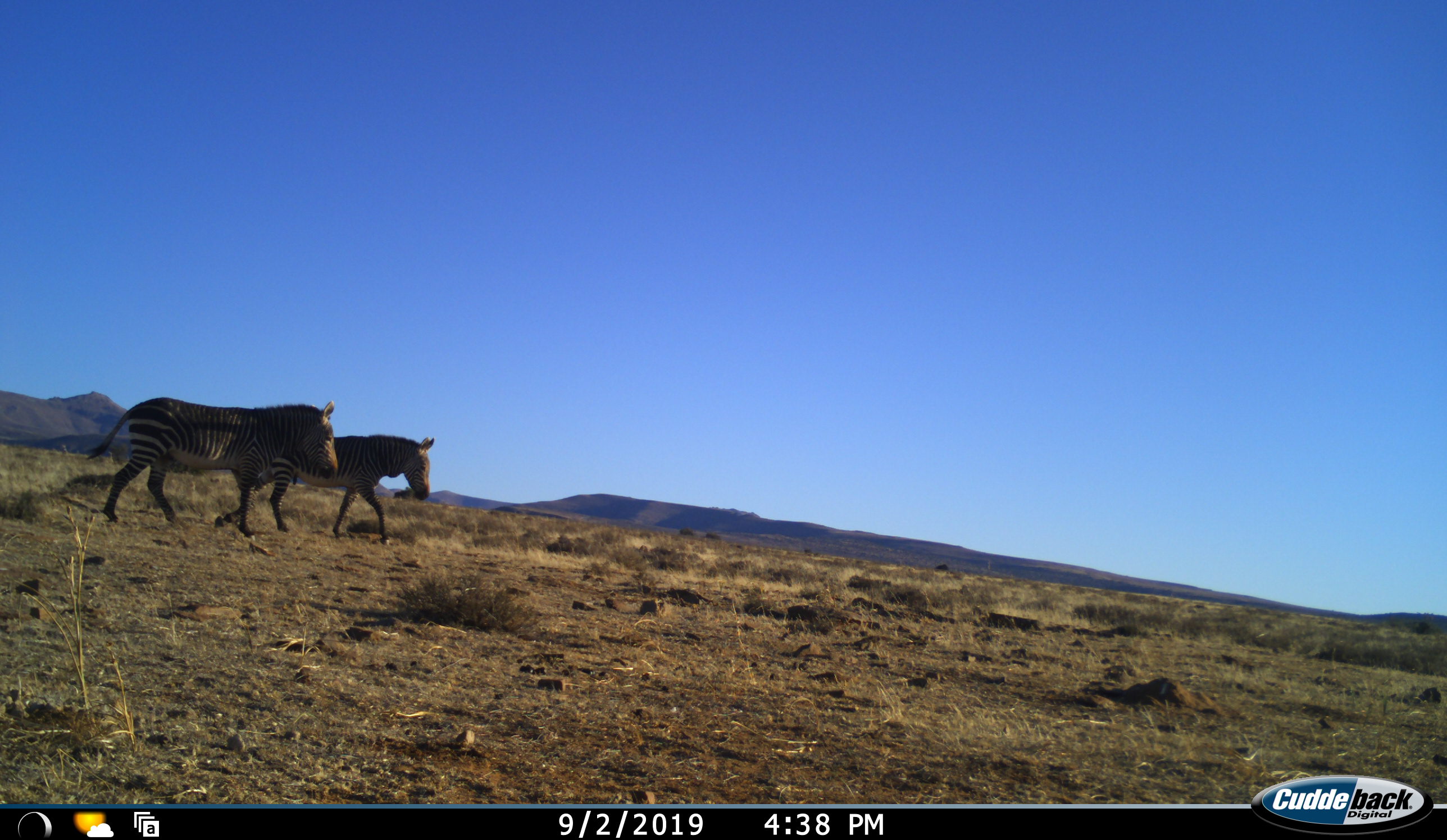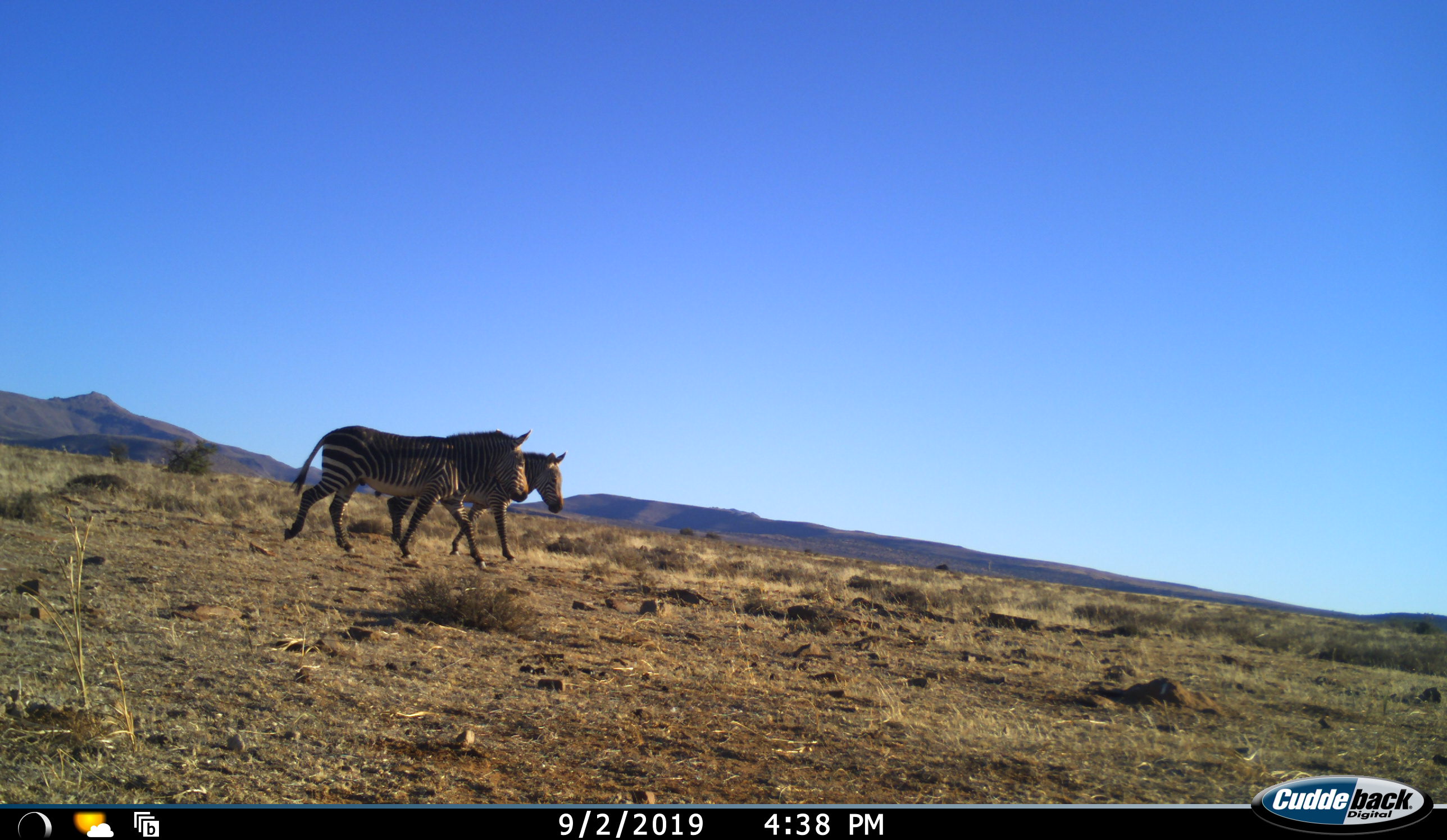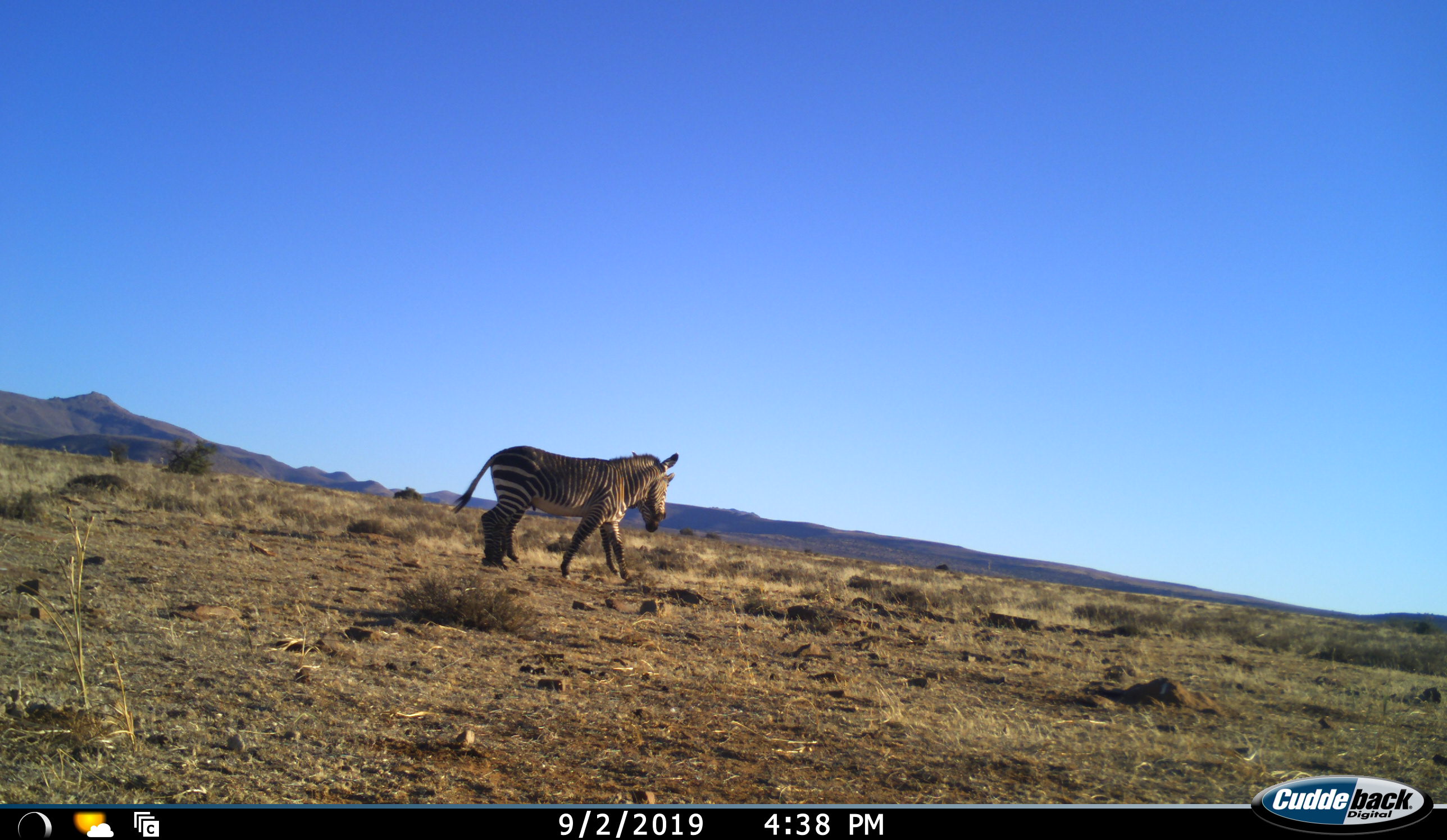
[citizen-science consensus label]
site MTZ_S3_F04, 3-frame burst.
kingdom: Animalia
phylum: Chordata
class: Mammalia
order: Perissodactyla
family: Equidae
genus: Equus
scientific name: Equus zebra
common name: mountain zebra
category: zebramountain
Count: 2.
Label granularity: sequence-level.